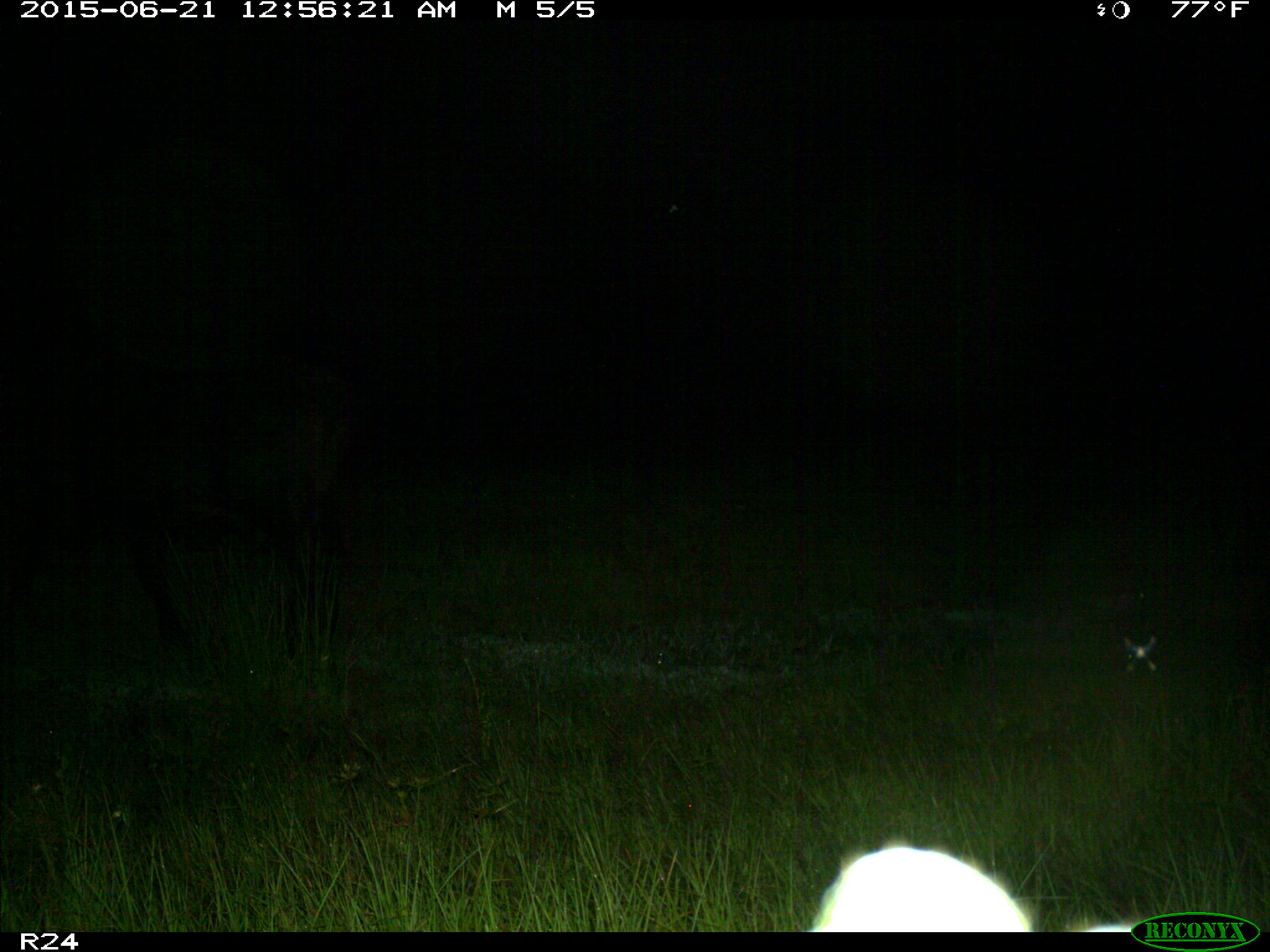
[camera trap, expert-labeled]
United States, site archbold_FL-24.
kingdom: Animalia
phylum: Chordata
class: Mammalia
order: Artiodactyla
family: Bovidae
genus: Bos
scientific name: Bos taurus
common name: domestic cow